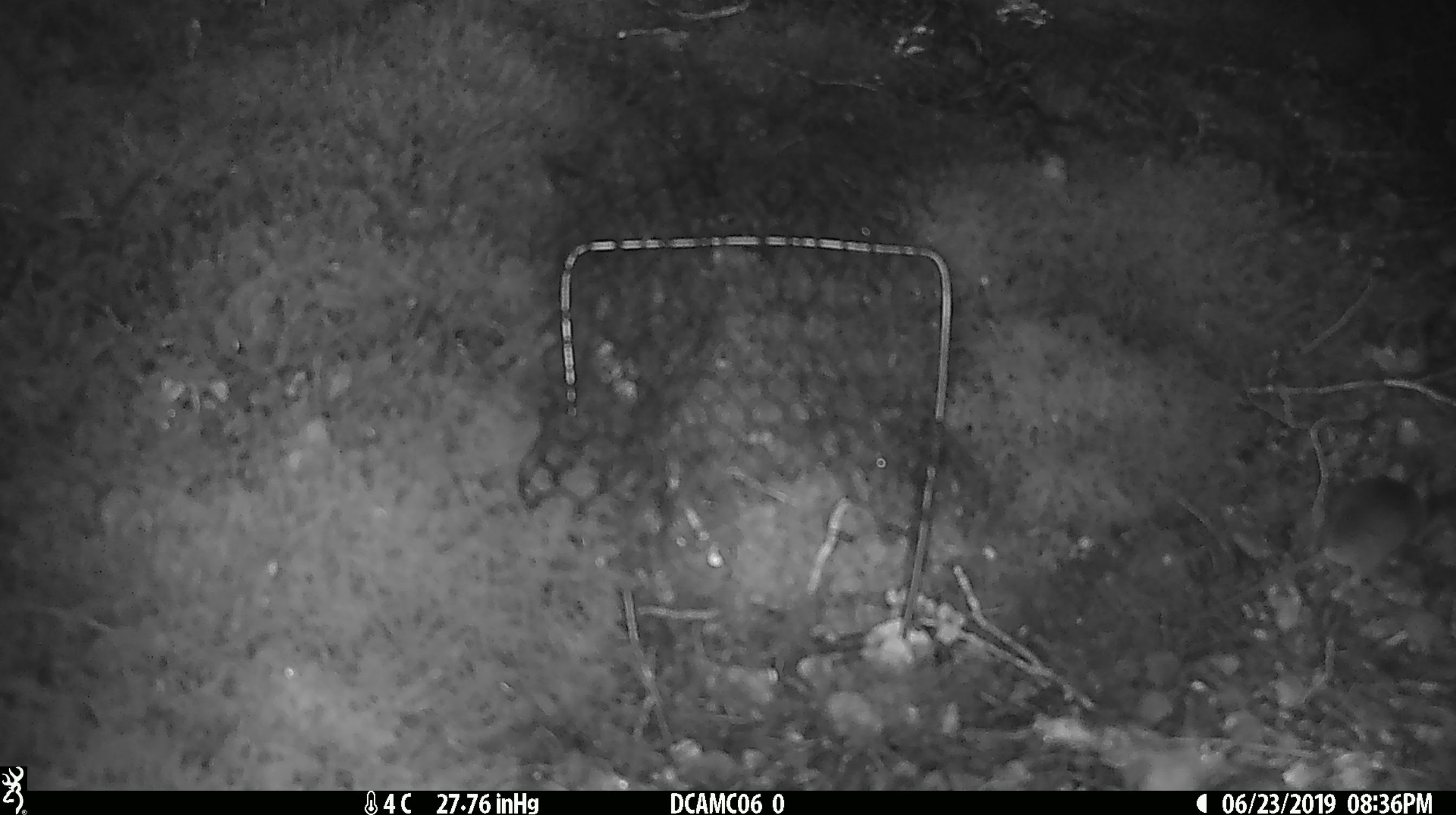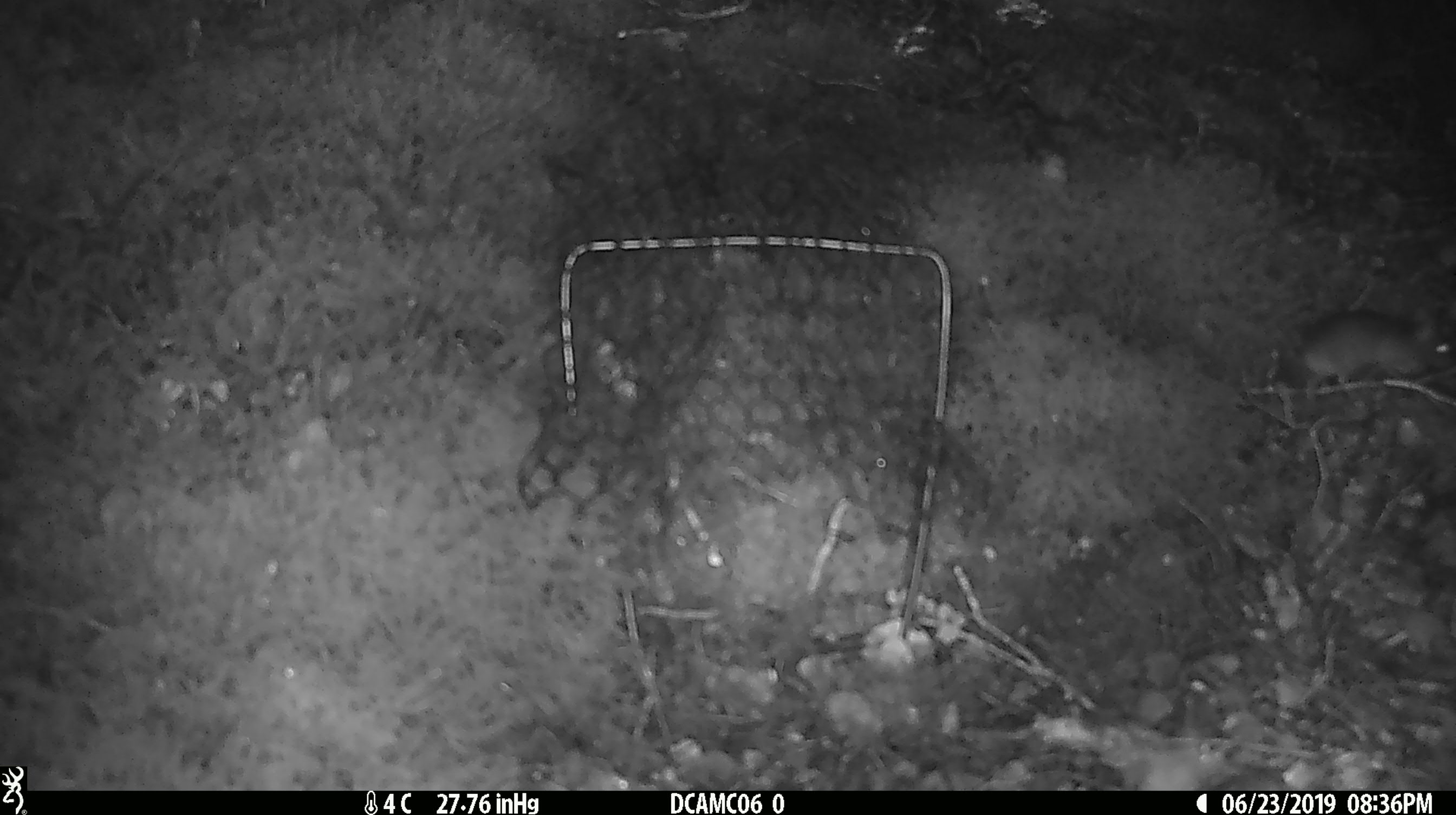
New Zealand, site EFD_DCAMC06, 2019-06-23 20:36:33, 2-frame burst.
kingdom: Animalia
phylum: Chordata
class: Mammalia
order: Rodentia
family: Muridae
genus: Mus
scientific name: Mus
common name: mouse